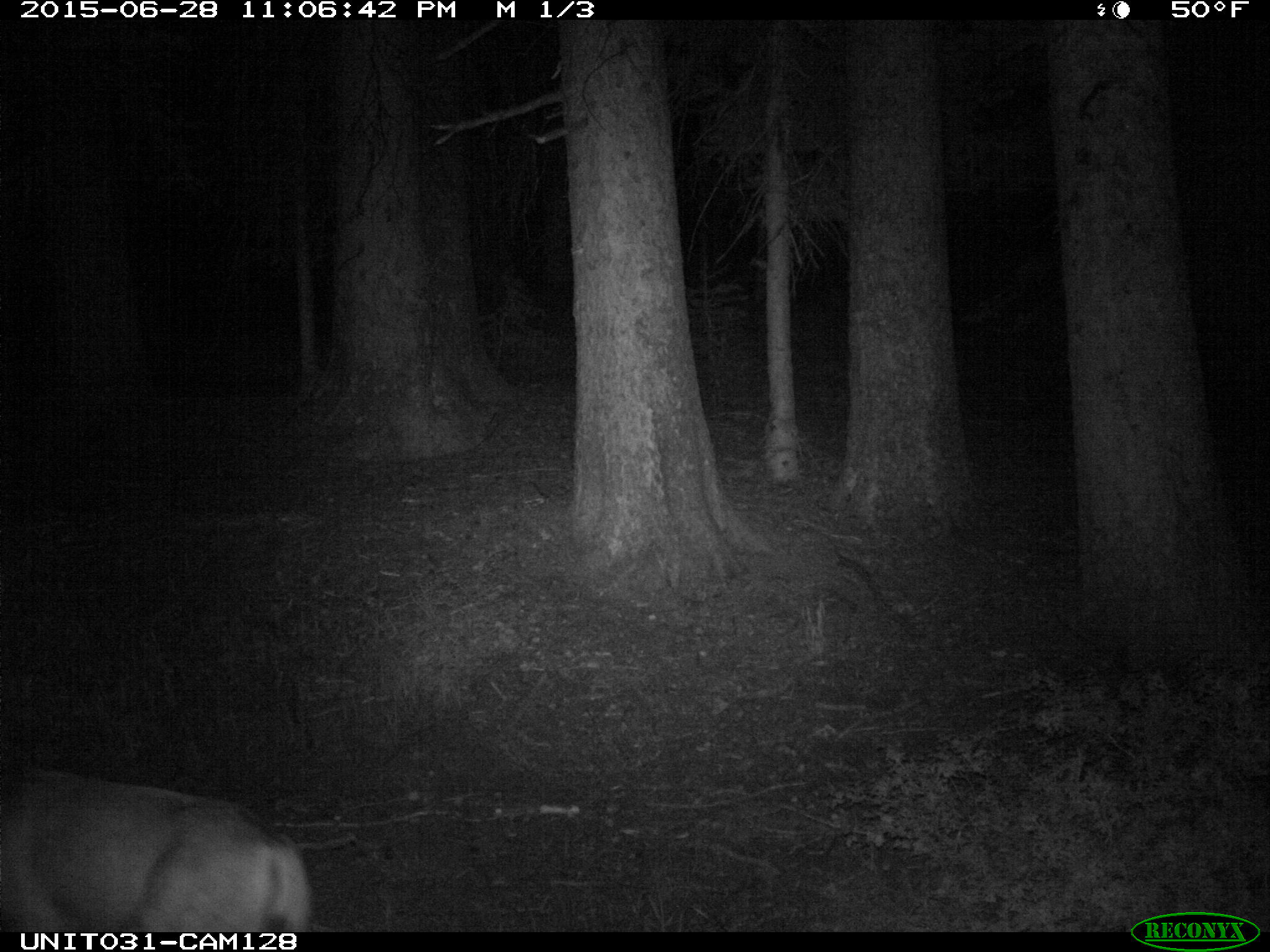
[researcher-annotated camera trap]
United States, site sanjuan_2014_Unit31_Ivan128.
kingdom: Animalia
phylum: Chordata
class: Mammalia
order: Artiodactyla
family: Cervidae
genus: Odocoileus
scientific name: Odocoileus hemionus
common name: mule deer